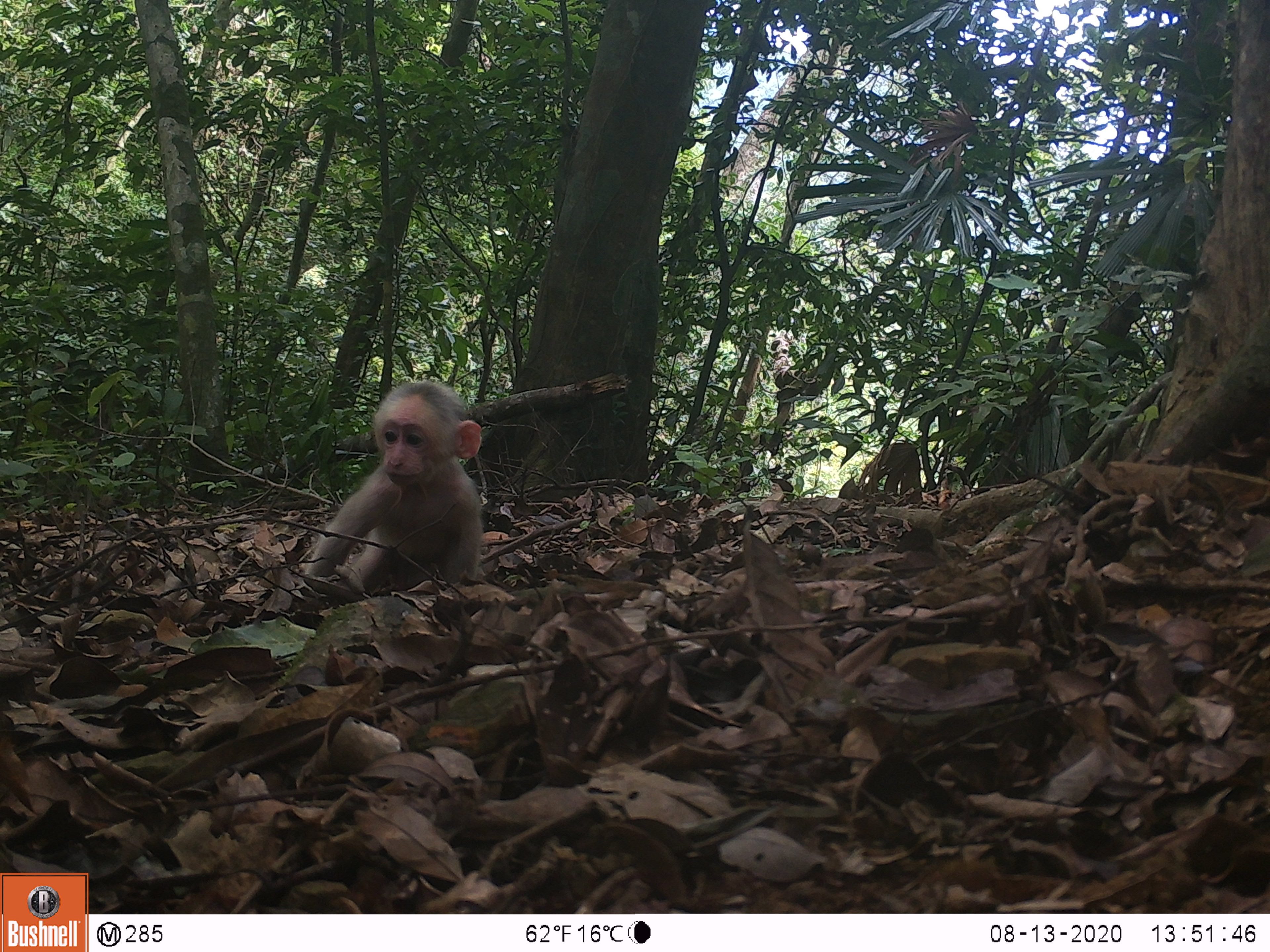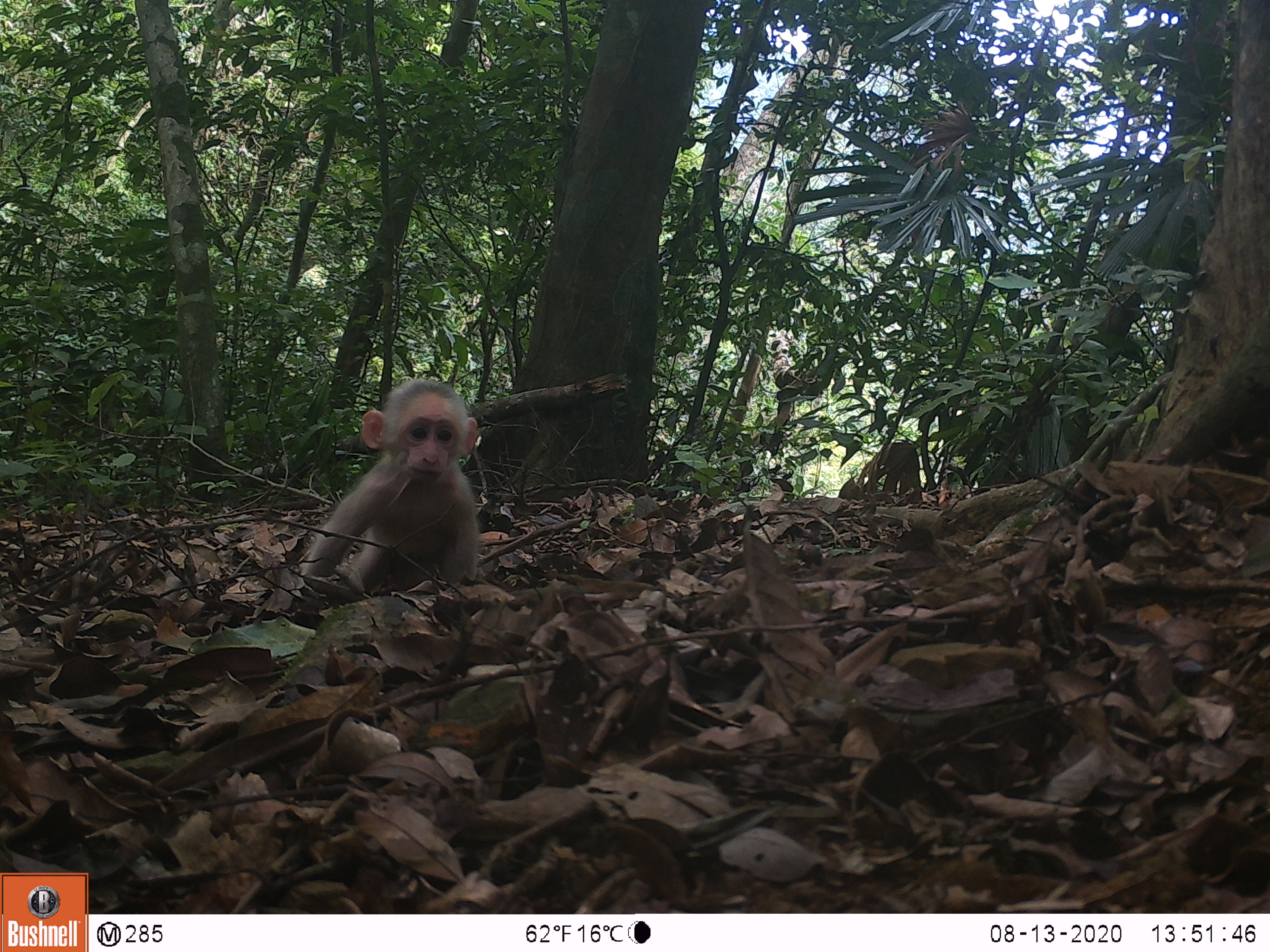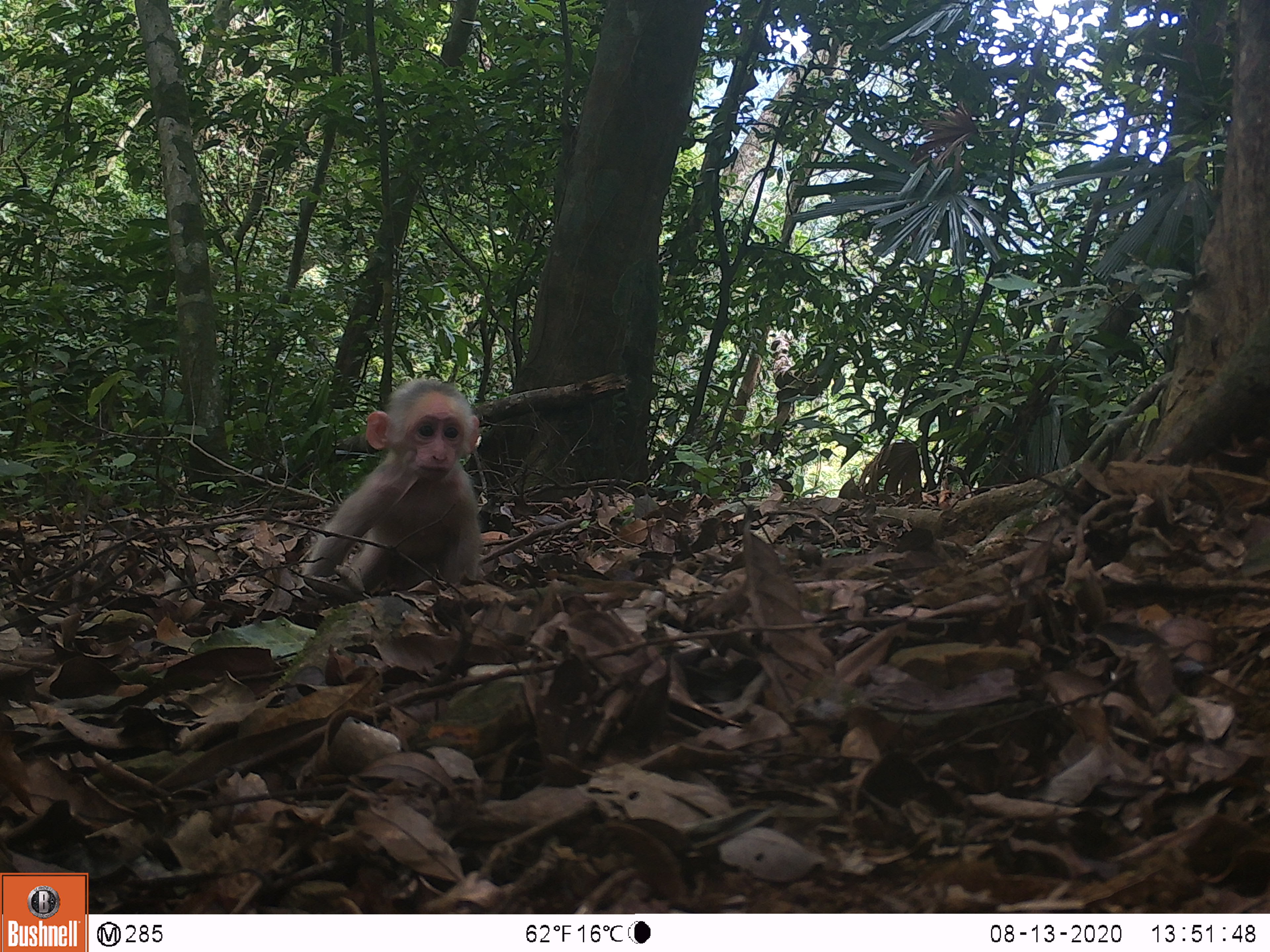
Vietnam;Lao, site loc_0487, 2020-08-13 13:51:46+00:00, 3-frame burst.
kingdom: Animalia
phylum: Chordata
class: Mammalia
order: Primates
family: Cercopithecidae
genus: Macaca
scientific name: Macaca arctoides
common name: stump-tailed macaque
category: stump tailed macaque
Stump tailed macaque (stump-tailed macaque) (Macaca arctoides). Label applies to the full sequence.